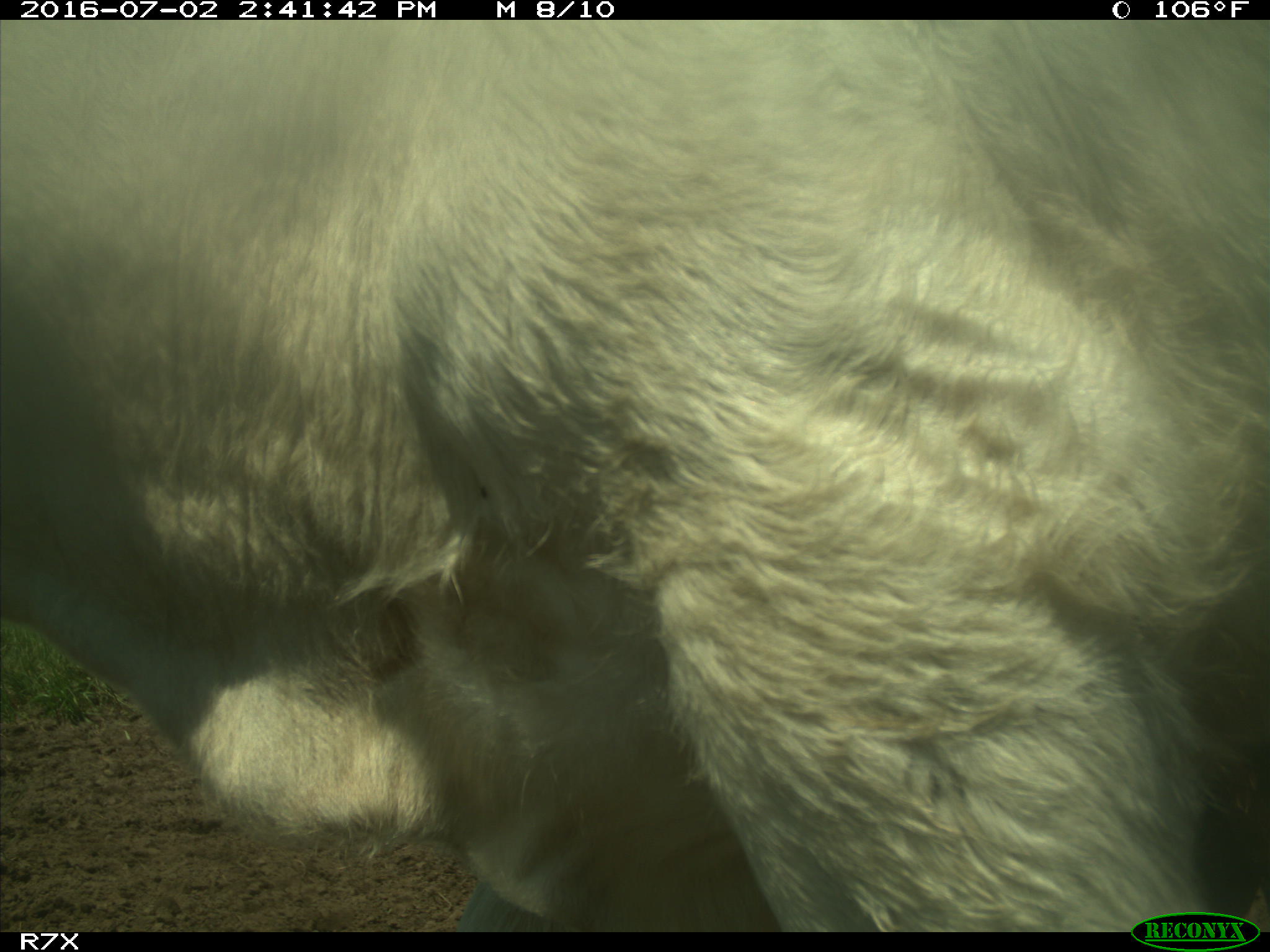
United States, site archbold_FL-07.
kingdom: Animalia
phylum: Chordata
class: Mammalia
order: Artiodactyla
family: Bovidae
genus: Bos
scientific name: Bos taurus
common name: domestic cow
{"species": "Bos taurus (domestic cow)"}